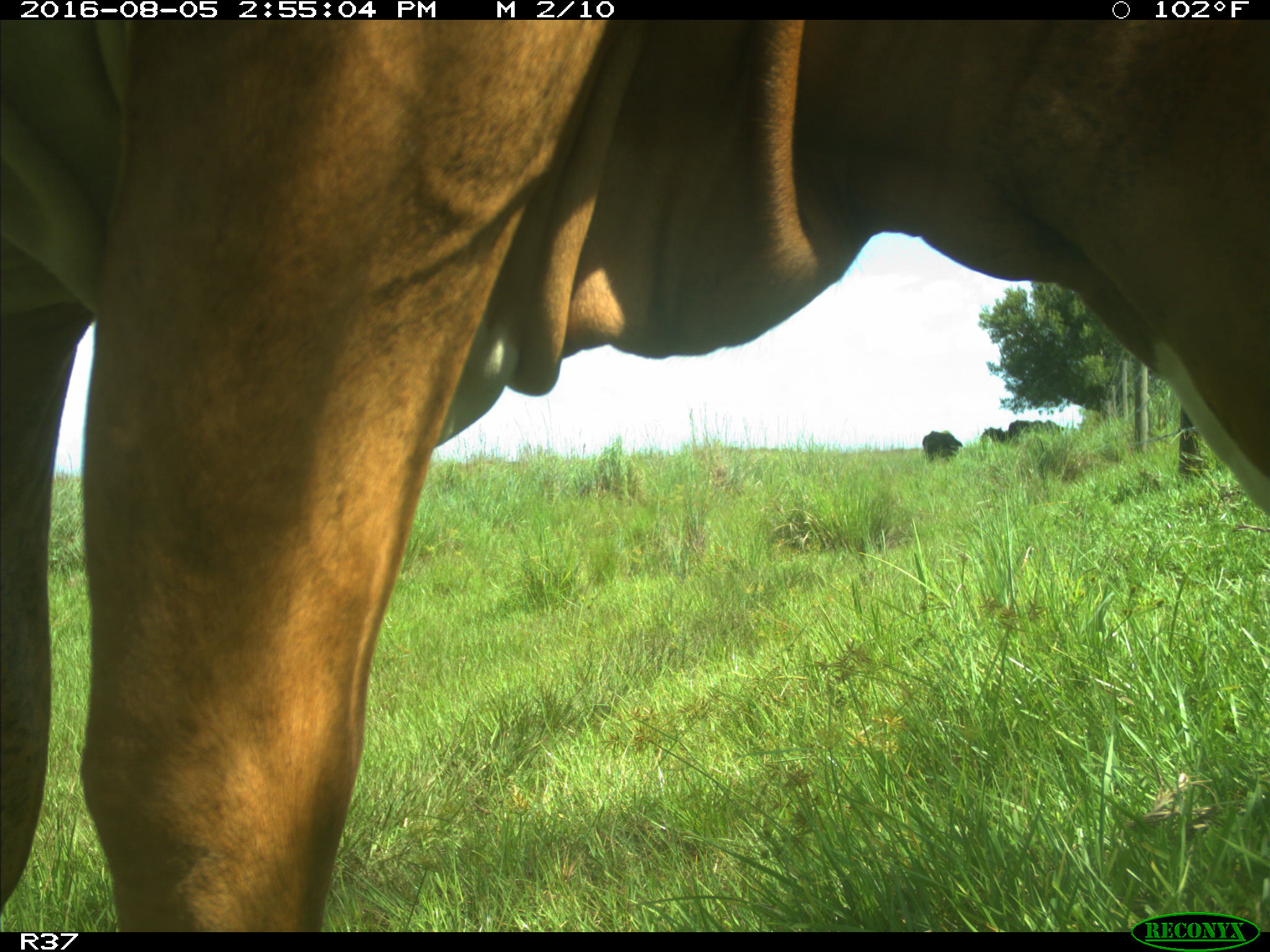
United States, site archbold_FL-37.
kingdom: Animalia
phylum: Chordata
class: Mammalia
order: Artiodactyla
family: Bovidae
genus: Bos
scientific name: Bos taurus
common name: domestic cow